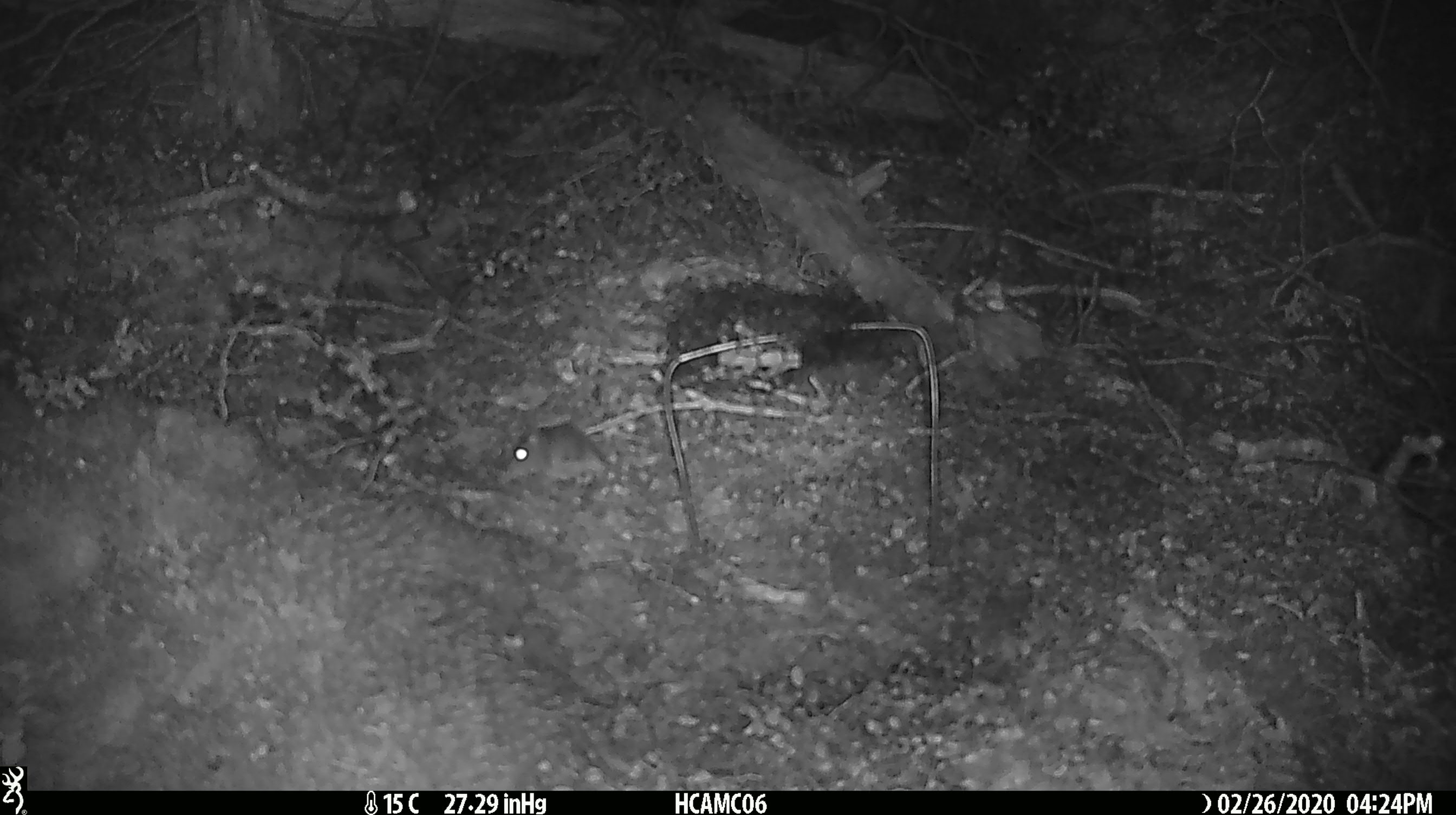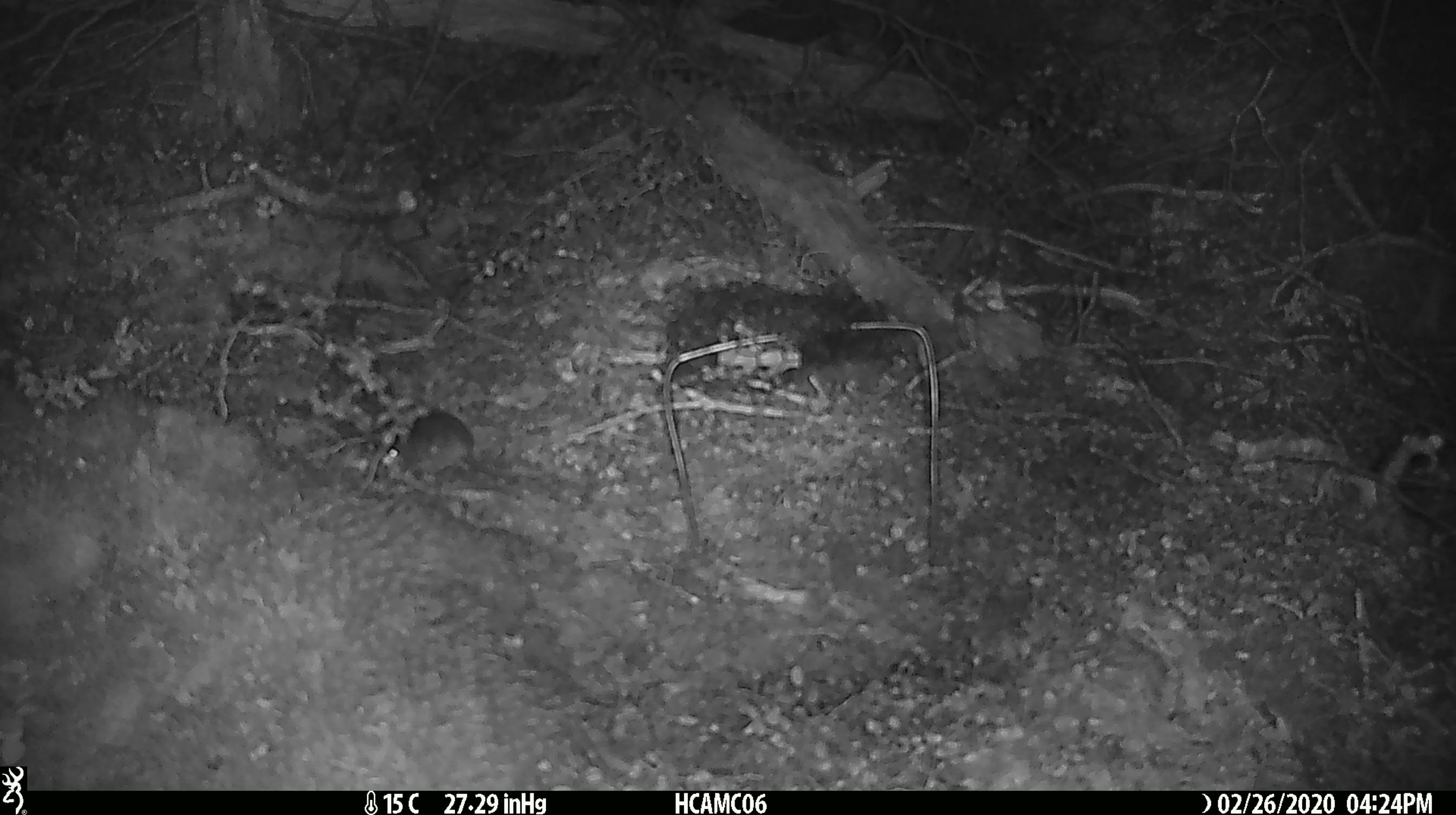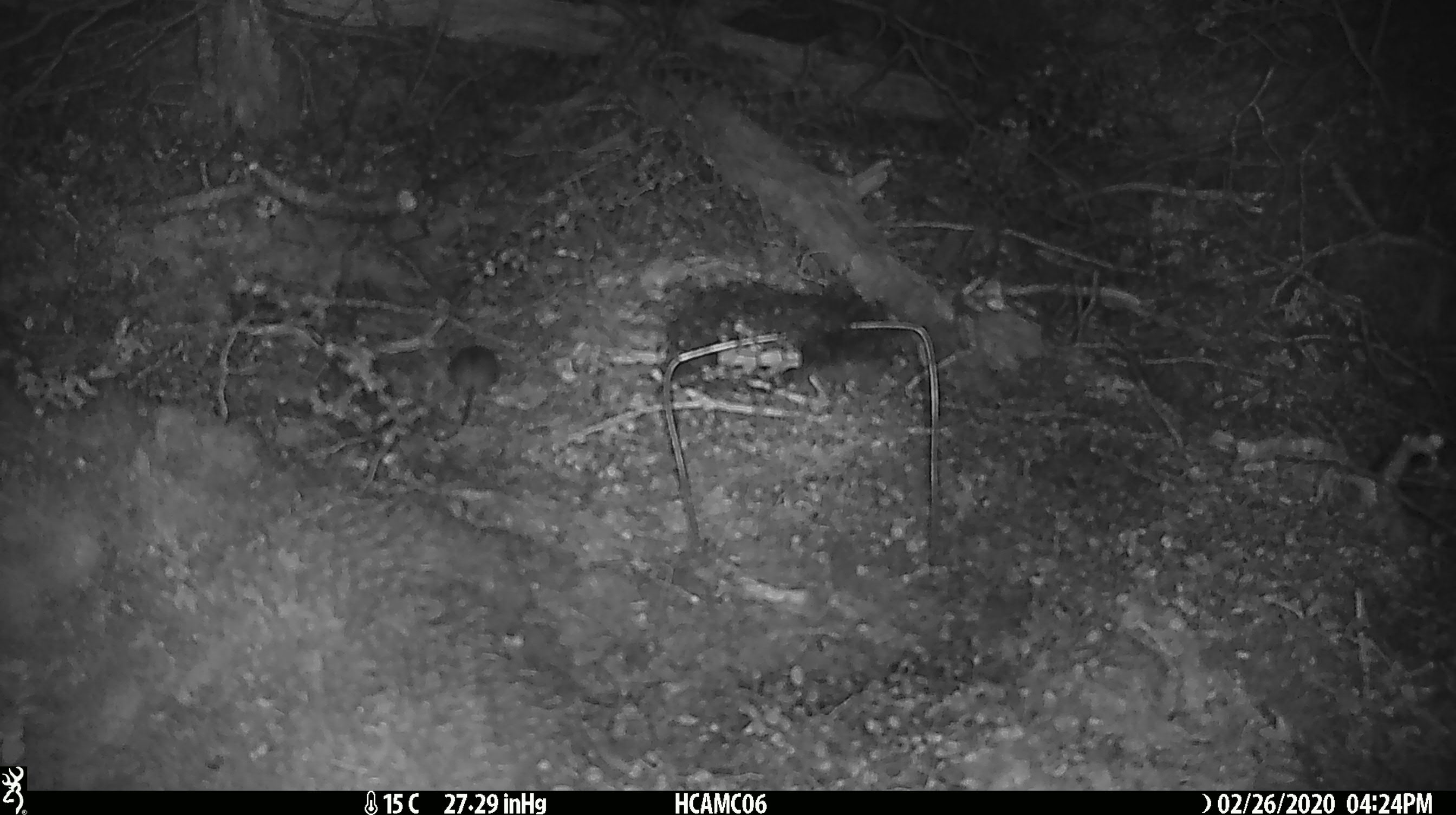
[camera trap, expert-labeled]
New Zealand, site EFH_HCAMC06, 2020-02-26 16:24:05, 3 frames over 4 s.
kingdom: Animalia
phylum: Chordata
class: Mammalia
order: Rodentia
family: Muridae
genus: Mus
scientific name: Mus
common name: mouse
Mouse (Mus).